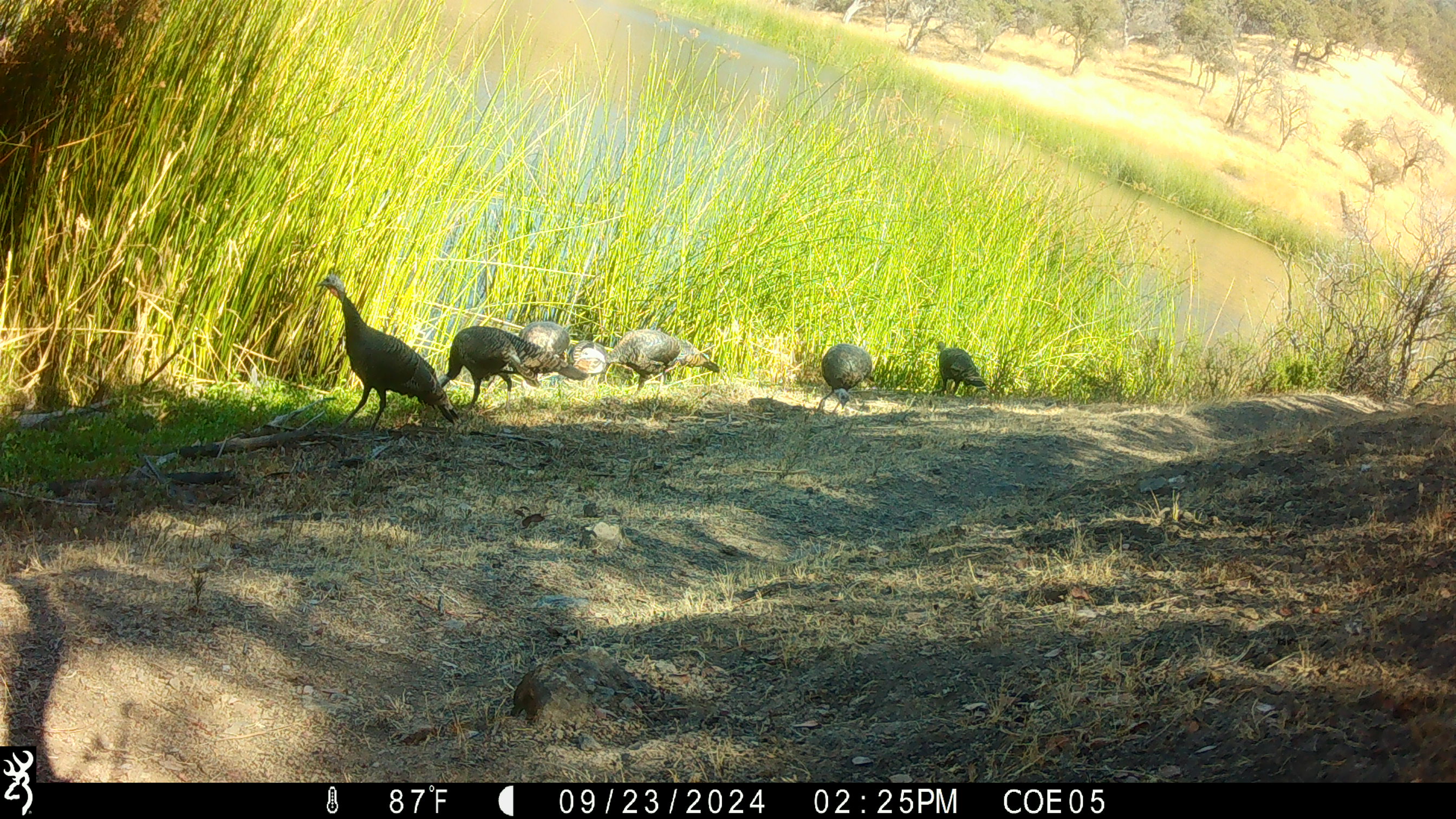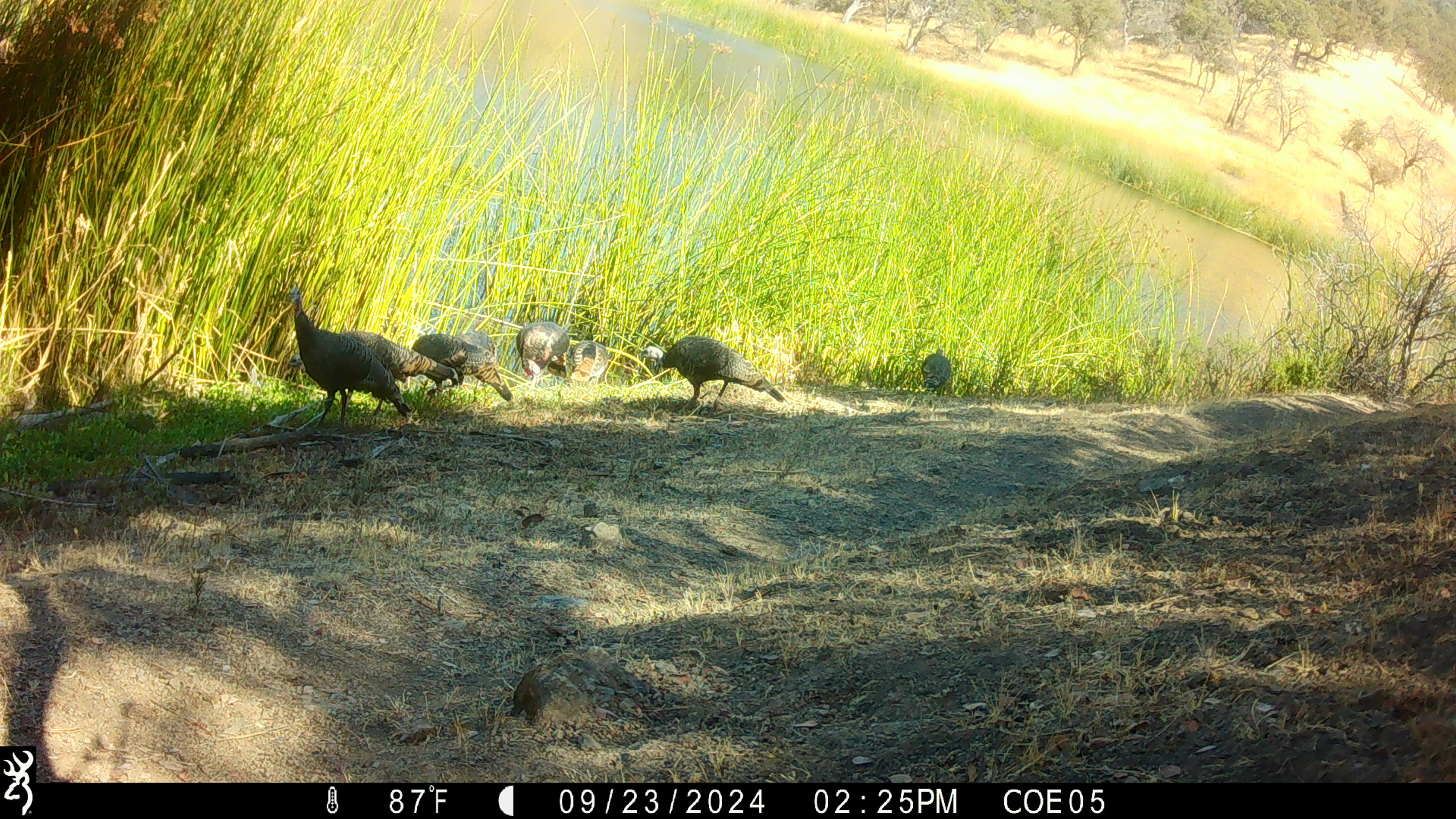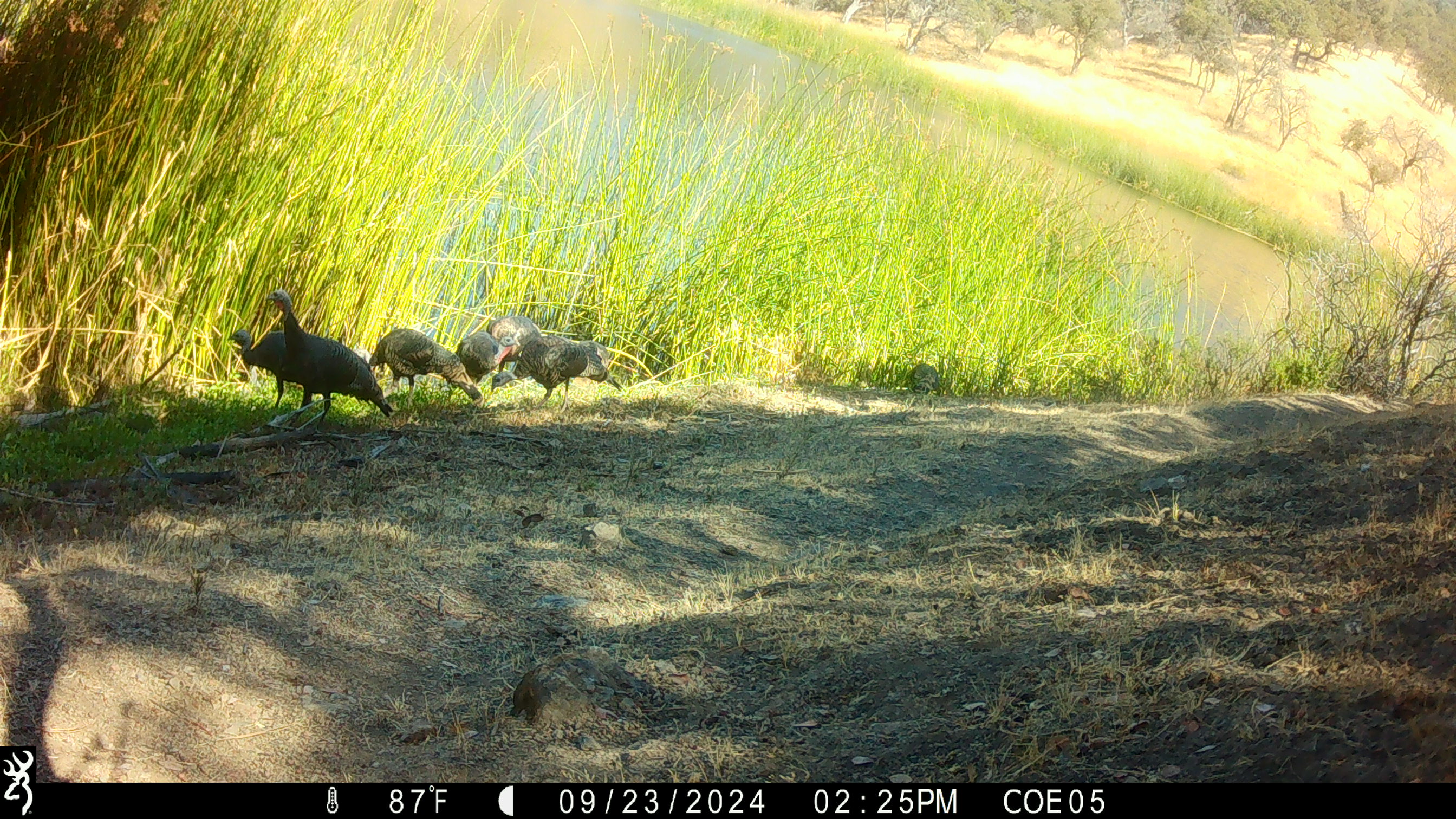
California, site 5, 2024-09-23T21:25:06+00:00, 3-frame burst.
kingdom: Animalia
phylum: Chordata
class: Aves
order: Galliformes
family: Phasianidae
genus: Meleagris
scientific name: Meleagris gallopavo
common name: turkey